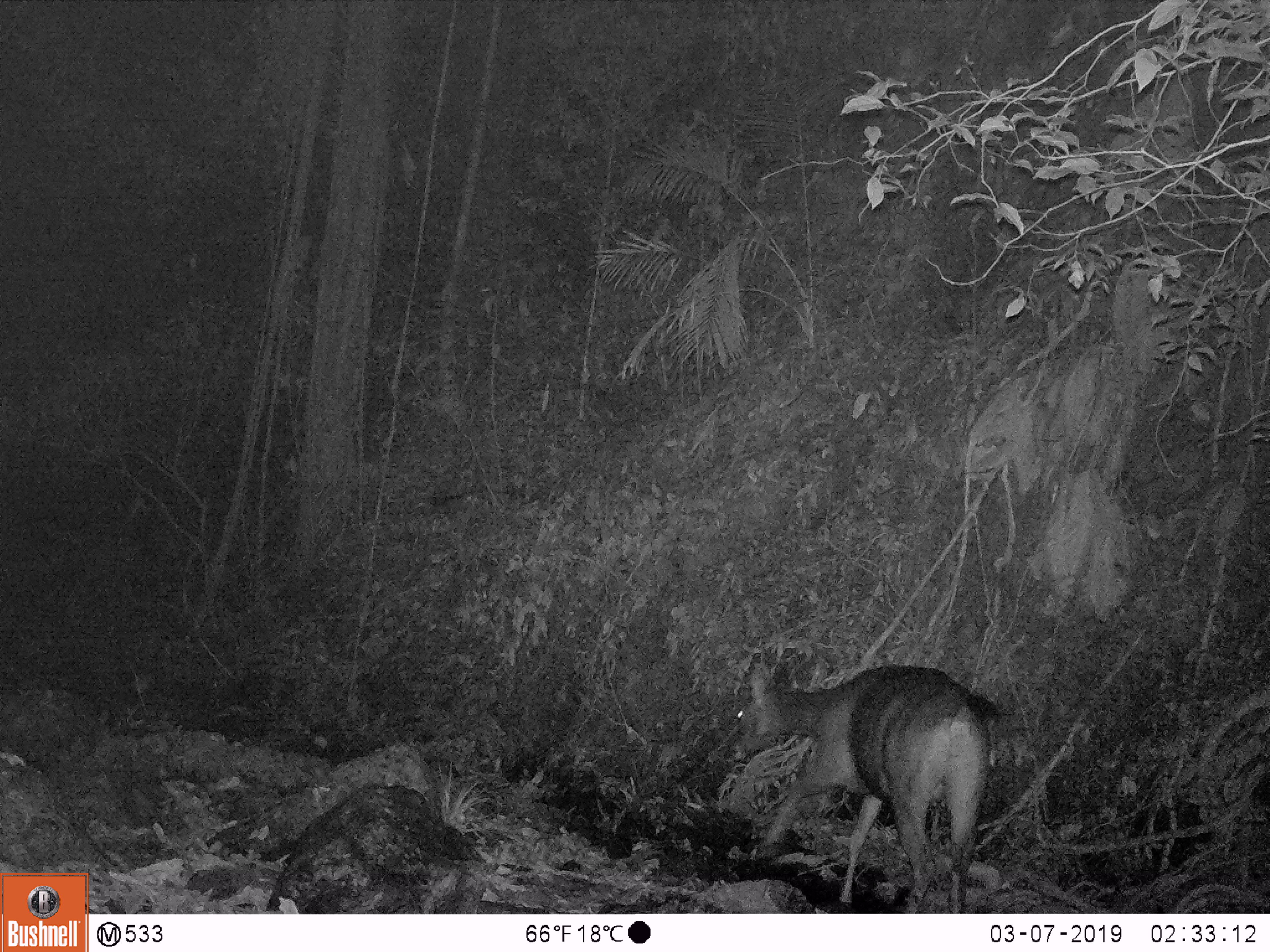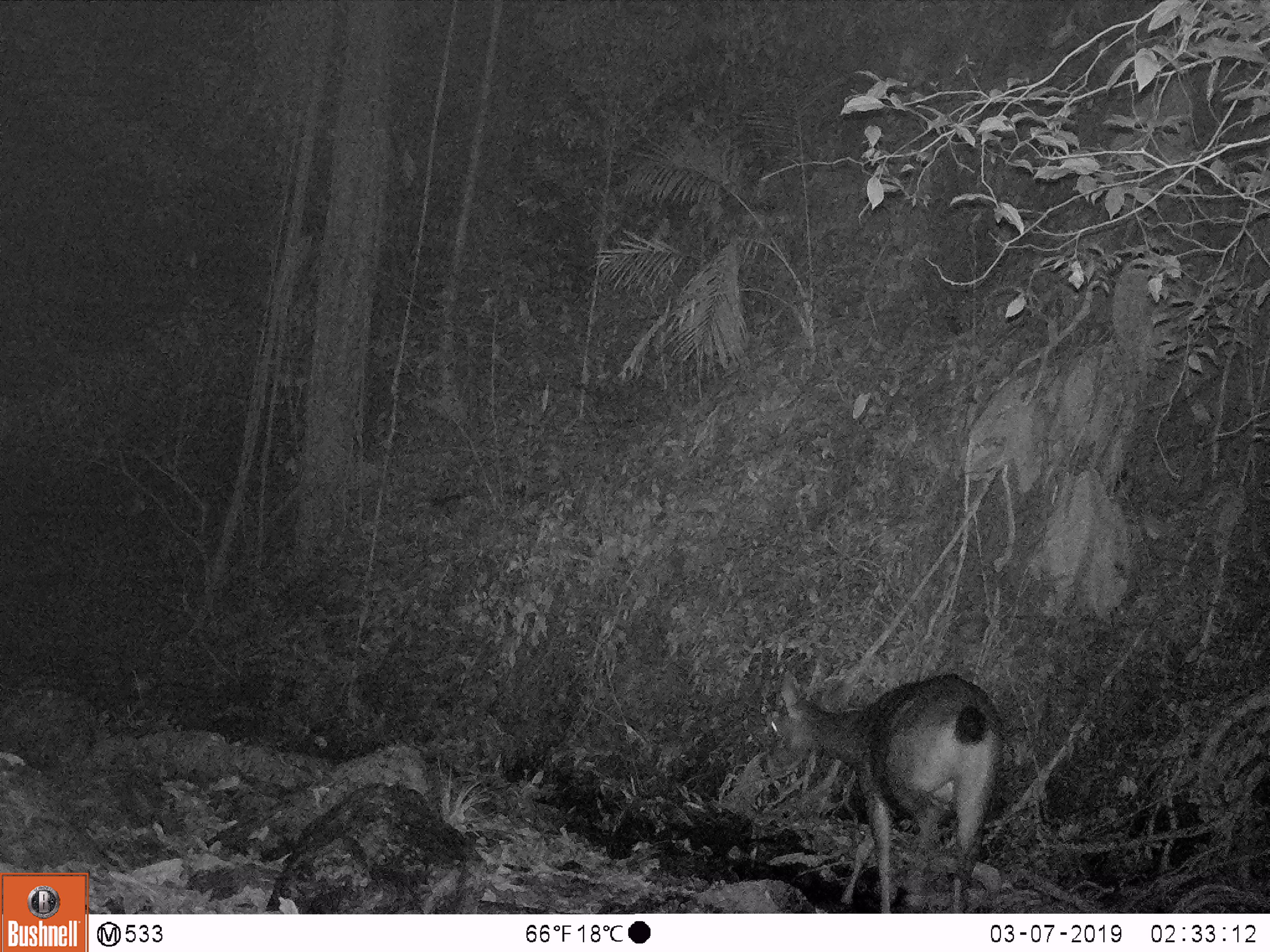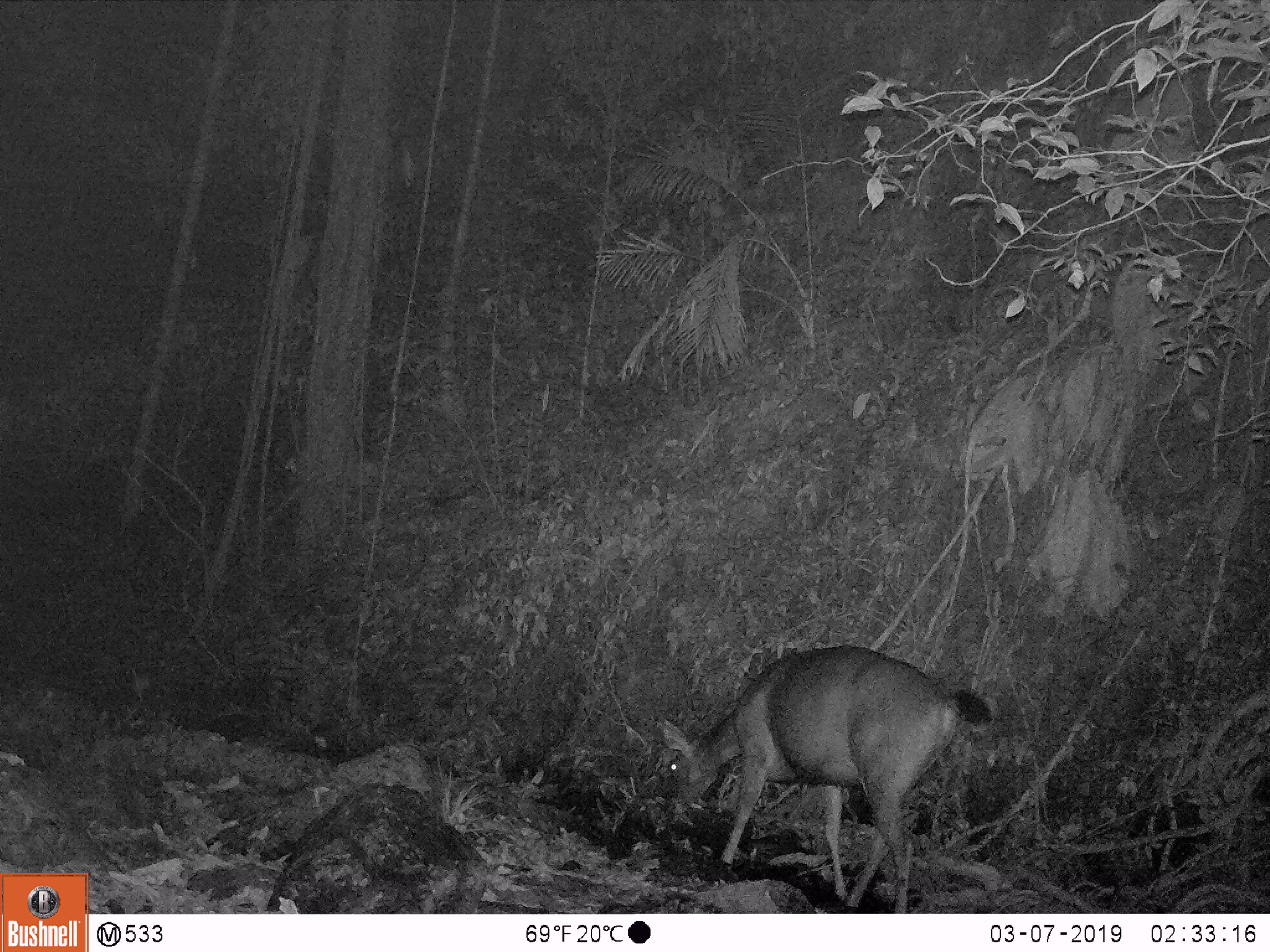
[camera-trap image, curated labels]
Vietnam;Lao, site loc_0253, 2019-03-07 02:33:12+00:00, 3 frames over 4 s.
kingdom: Animalia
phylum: Chordata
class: Mammalia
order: Artiodactyla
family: Cervidae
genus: Rusa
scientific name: Rusa unicolor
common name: sambar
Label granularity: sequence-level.